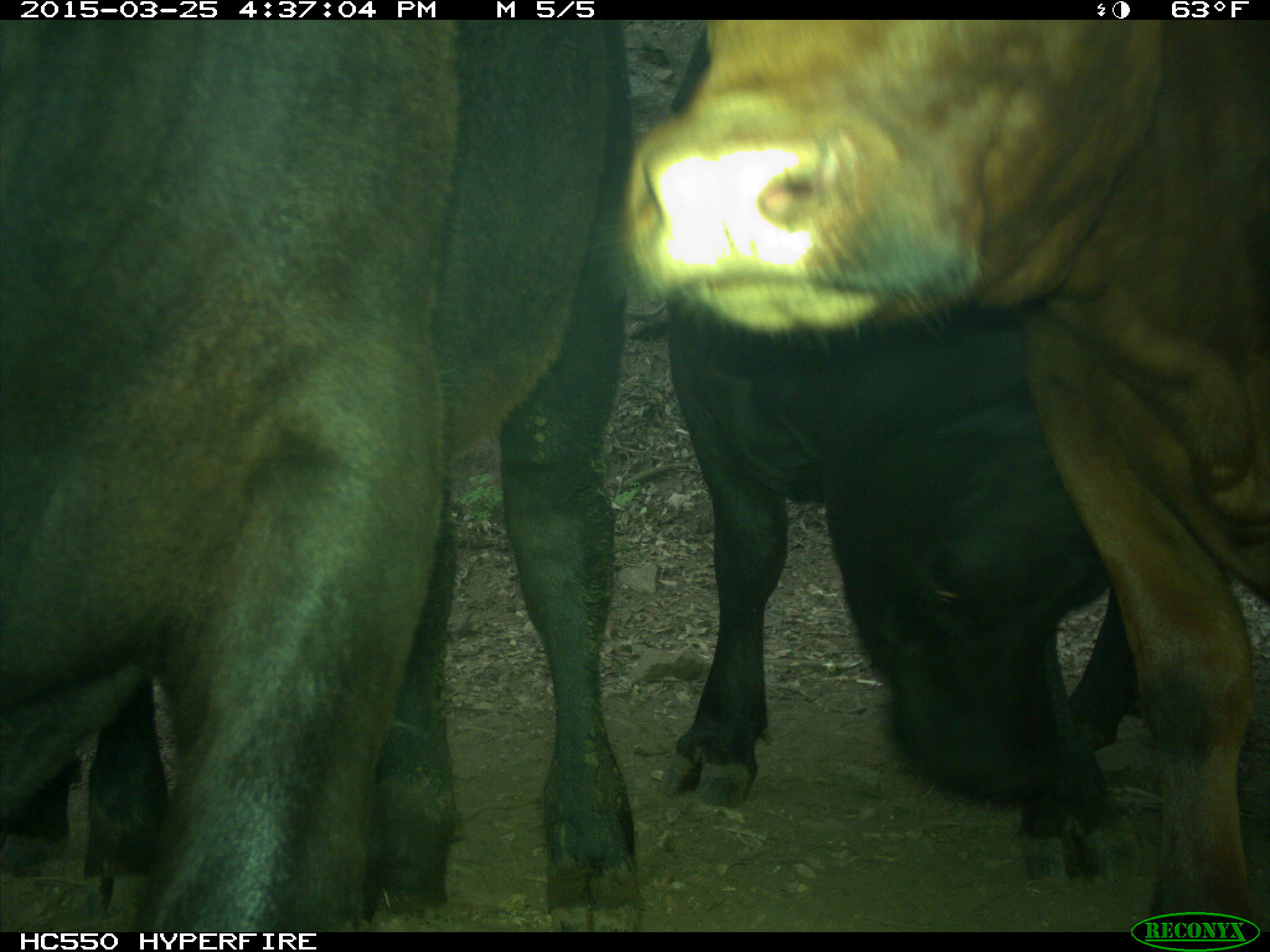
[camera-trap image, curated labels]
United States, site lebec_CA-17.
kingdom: Animalia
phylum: Chordata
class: Mammalia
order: Artiodactyla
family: Bovidae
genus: Bos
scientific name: Bos taurus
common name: domestic cow